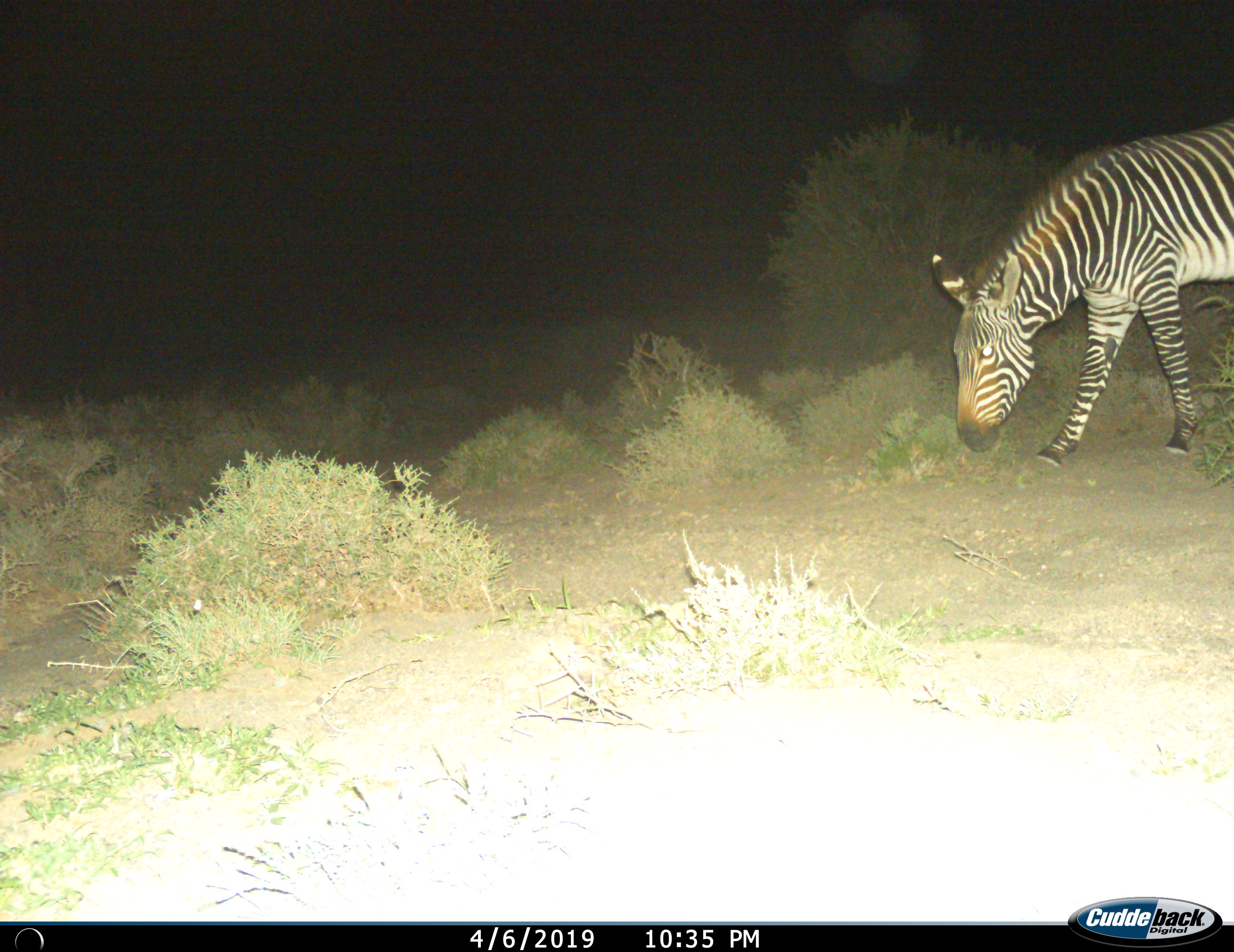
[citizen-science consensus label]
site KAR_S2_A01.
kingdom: Animalia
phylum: Chordata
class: Mammalia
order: Perissodactyla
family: Equidae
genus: Equus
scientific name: Equus zebra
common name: mountain zebra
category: zebramountain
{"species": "zebramountain (mountain zebra) (Equus zebra)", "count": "1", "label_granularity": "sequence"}